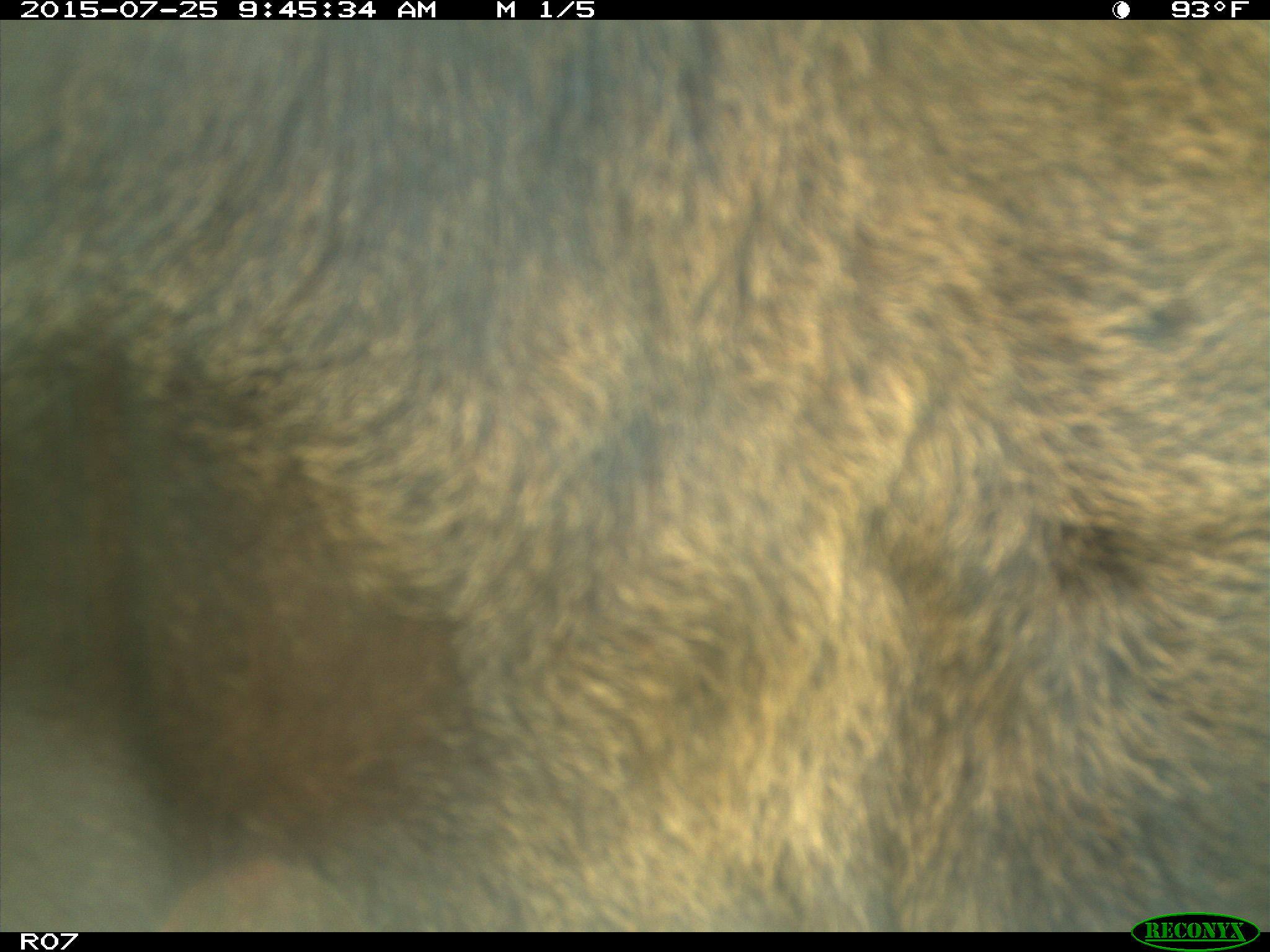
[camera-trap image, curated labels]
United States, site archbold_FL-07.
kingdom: Animalia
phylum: Chordata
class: Mammalia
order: Artiodactyla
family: Bovidae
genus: Bos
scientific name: Bos taurus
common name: domestic cow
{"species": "Bos taurus (domestic cow)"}